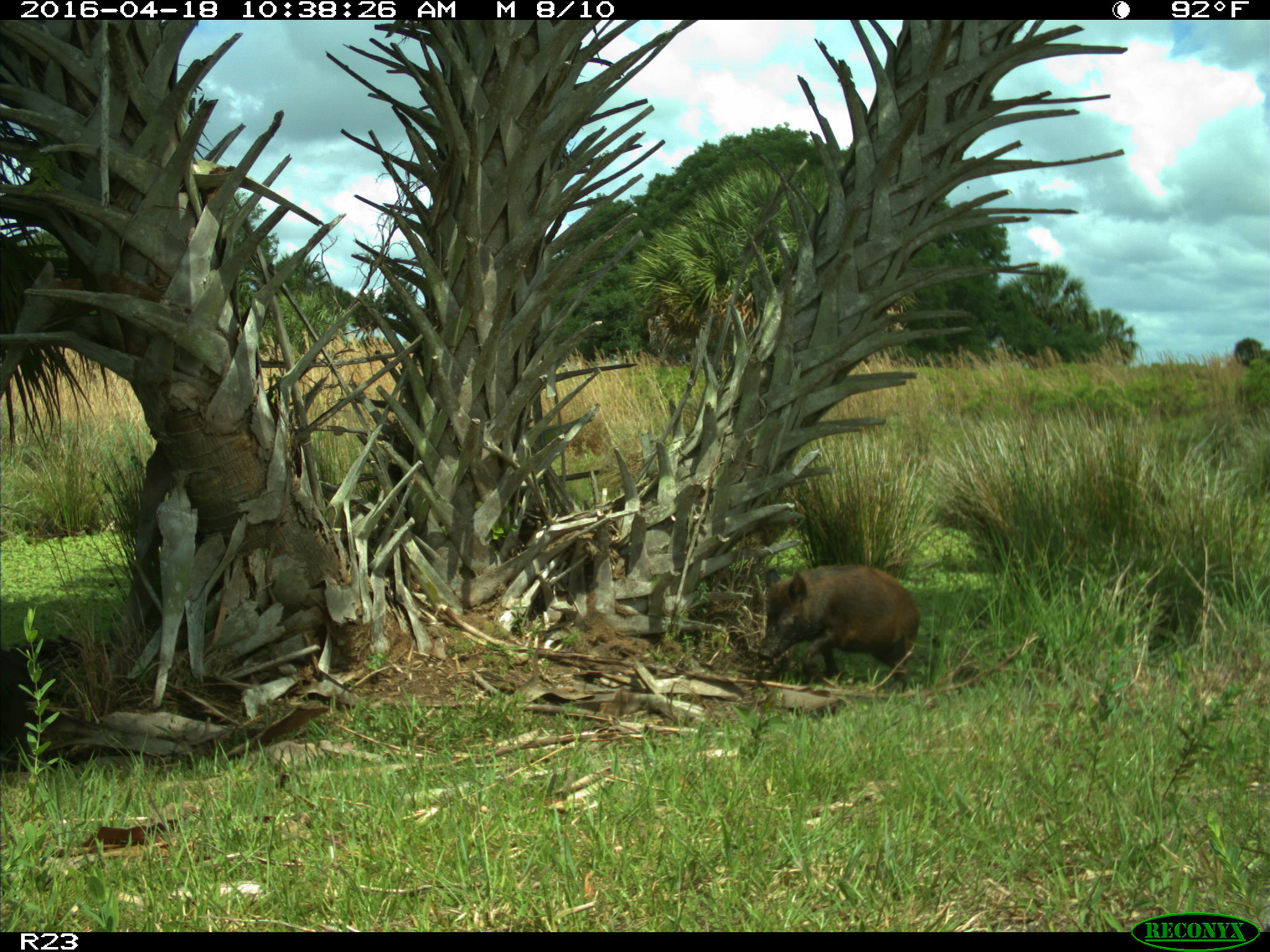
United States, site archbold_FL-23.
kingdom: Animalia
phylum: Chordata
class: Mammalia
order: Artiodactyla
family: Suidae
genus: Sus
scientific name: Sus scrofa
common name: wild boar